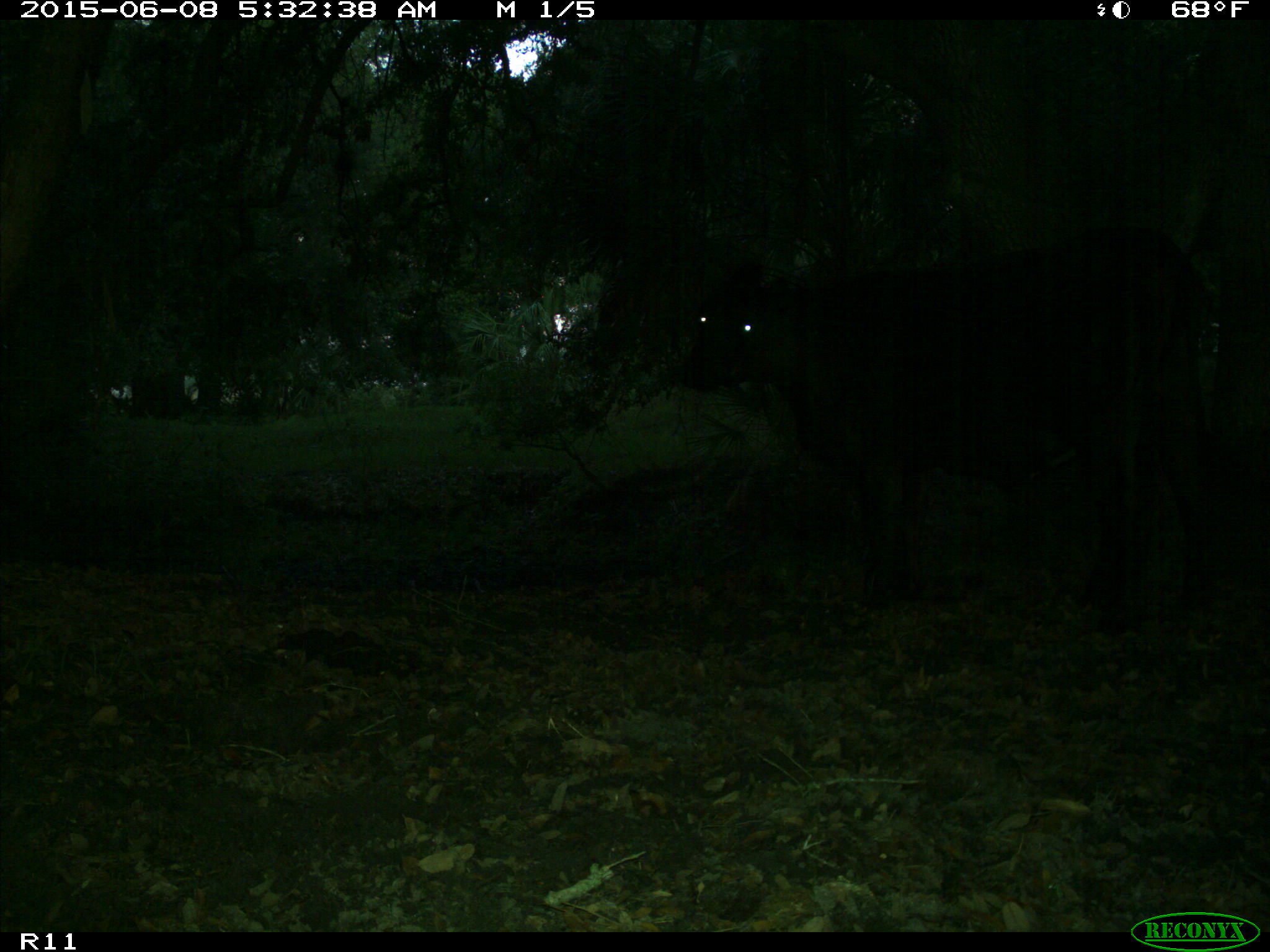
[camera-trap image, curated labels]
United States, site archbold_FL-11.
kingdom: Animalia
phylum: Chordata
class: Mammalia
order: Artiodactyla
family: Bovidae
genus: Bos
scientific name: Bos taurus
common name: domestic cow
Bos taurus (domestic cow).